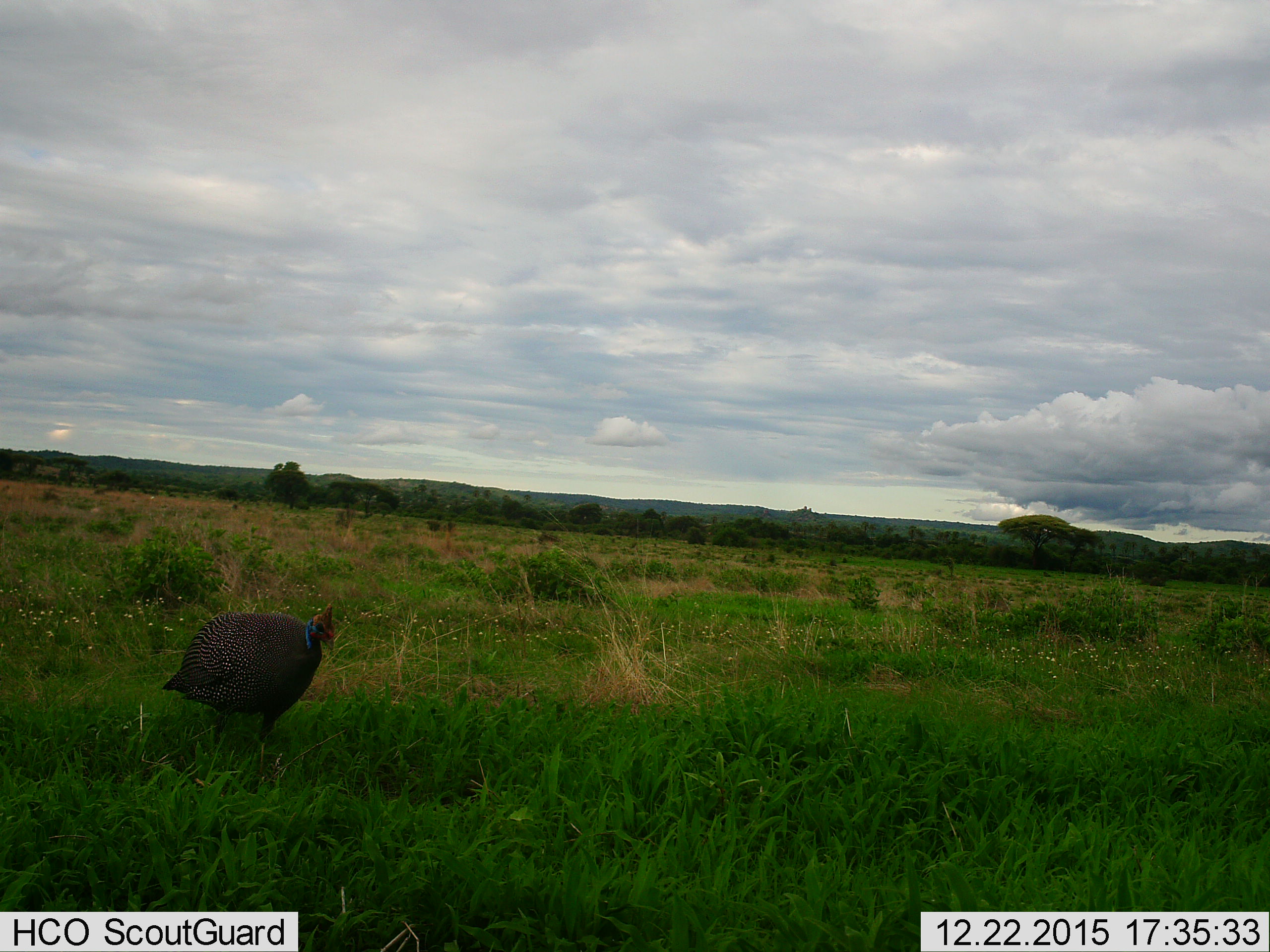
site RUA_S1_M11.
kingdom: Animalia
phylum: Chordata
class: Aves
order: Galliformes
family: Numididae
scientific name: Numididae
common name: guineafowl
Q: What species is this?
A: Guineafowl (Numididae).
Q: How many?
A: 1.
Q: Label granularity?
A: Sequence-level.